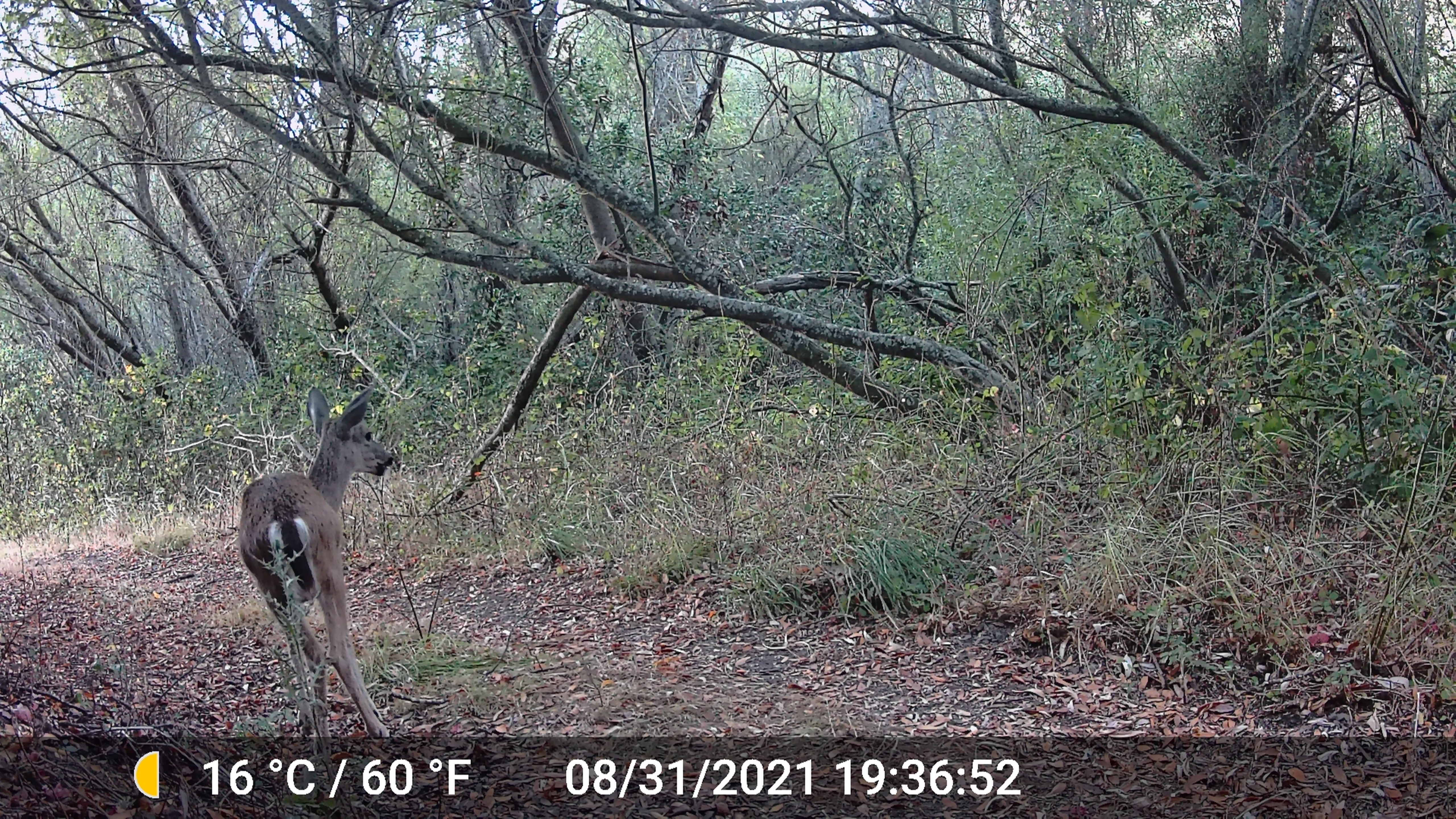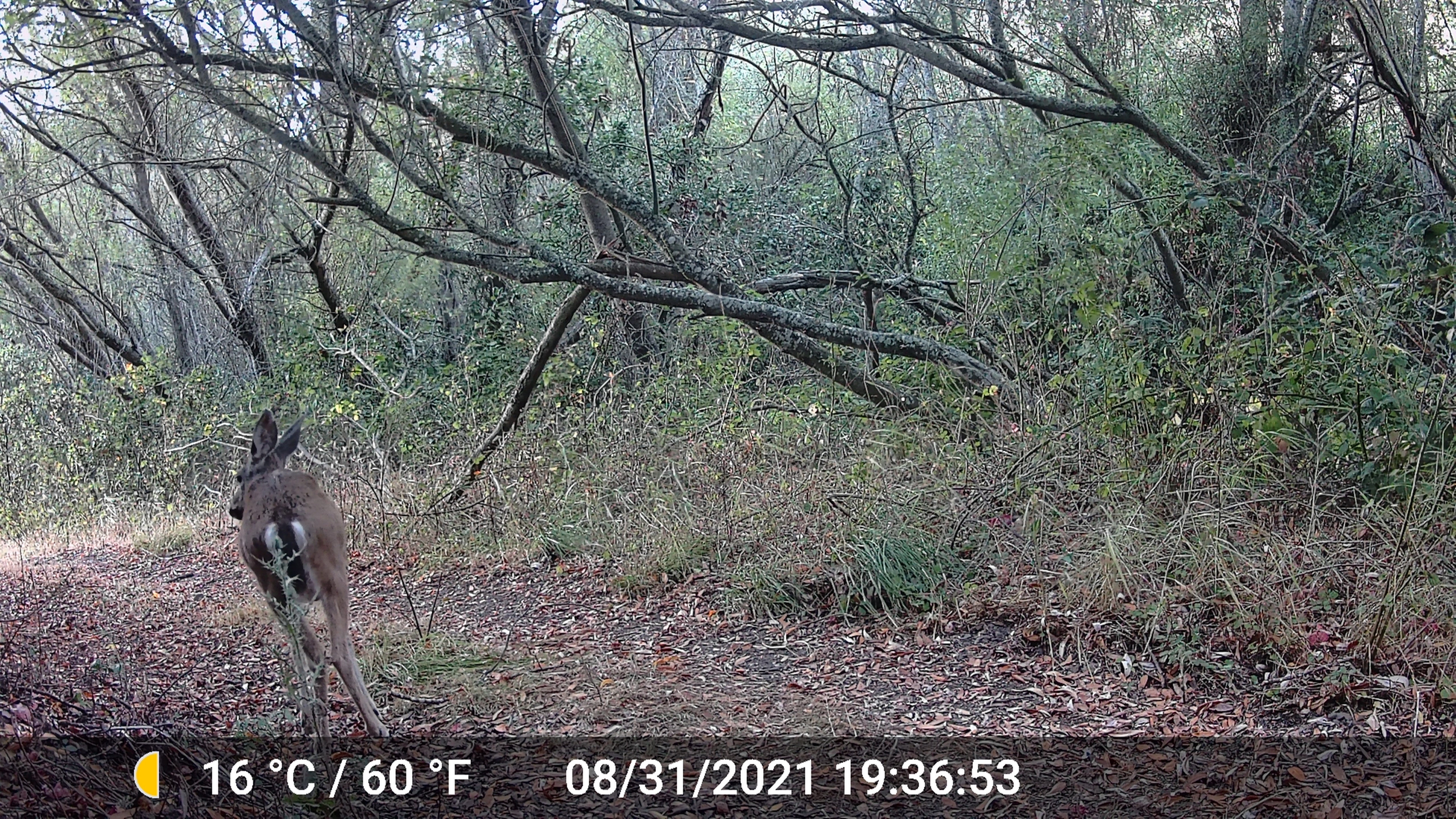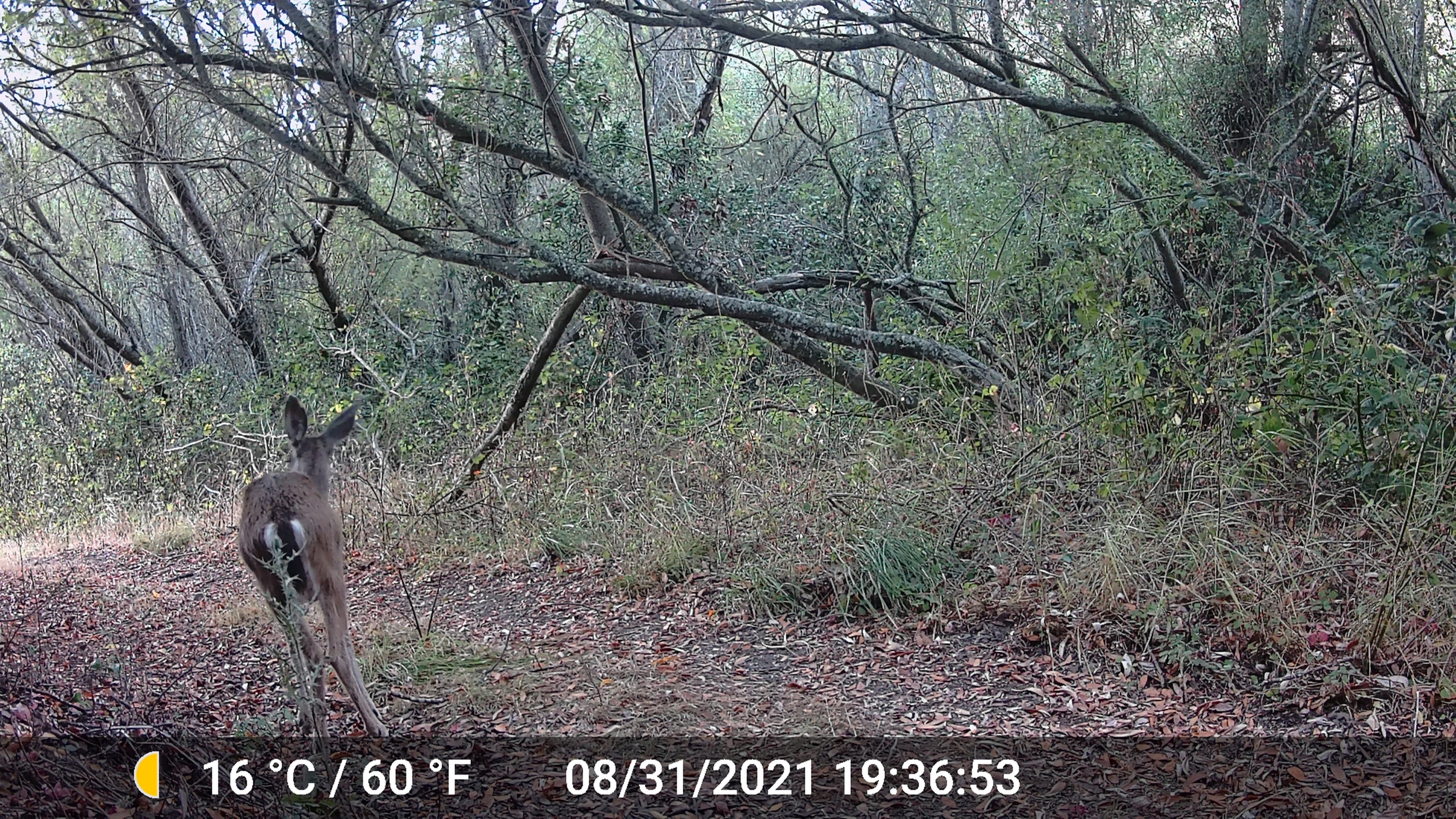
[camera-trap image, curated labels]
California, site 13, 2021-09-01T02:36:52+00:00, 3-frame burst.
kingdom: Animalia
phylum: Chordata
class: Mammalia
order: Artiodactyla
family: Cervidae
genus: Odocoileus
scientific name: Odocoileus hemionus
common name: mule deer